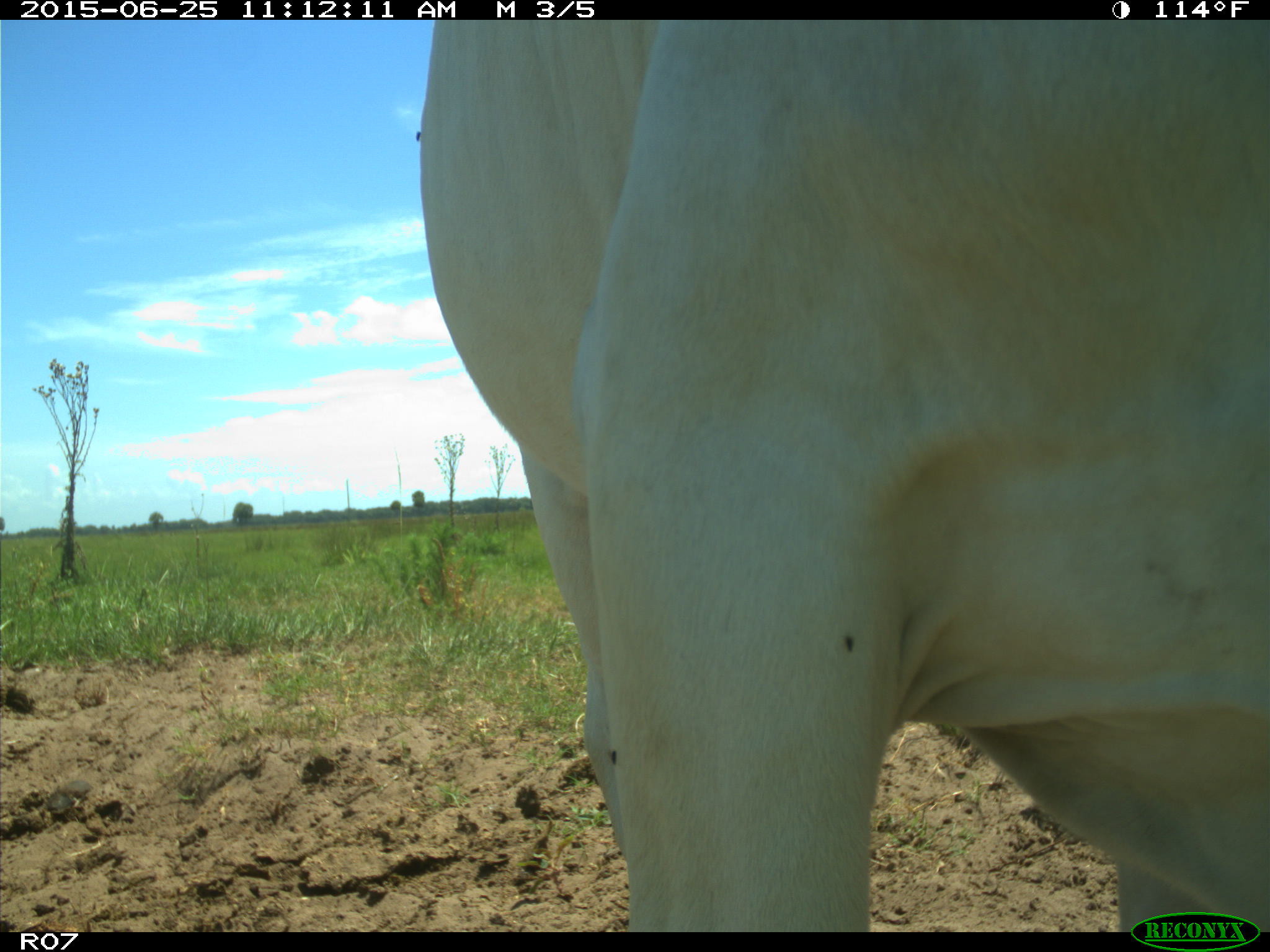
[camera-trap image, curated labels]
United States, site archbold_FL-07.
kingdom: Animalia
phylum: Chordata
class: Mammalia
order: Artiodactyla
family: Bovidae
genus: Bos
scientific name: Bos taurus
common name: domestic cow